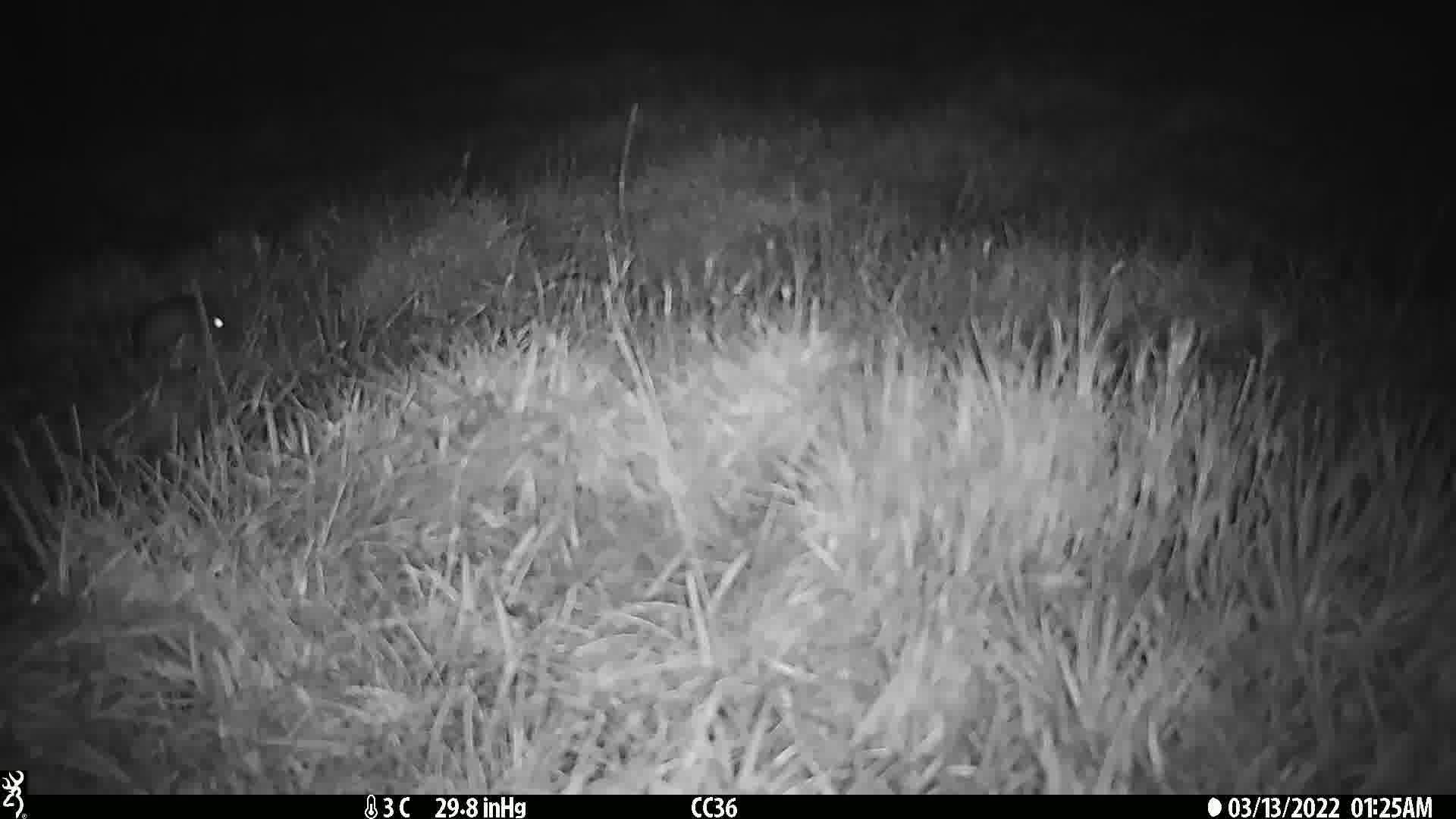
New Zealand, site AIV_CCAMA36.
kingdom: Animalia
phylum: Chordata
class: Mammalia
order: Rodentia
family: Muridae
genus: Mus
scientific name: Mus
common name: mouse